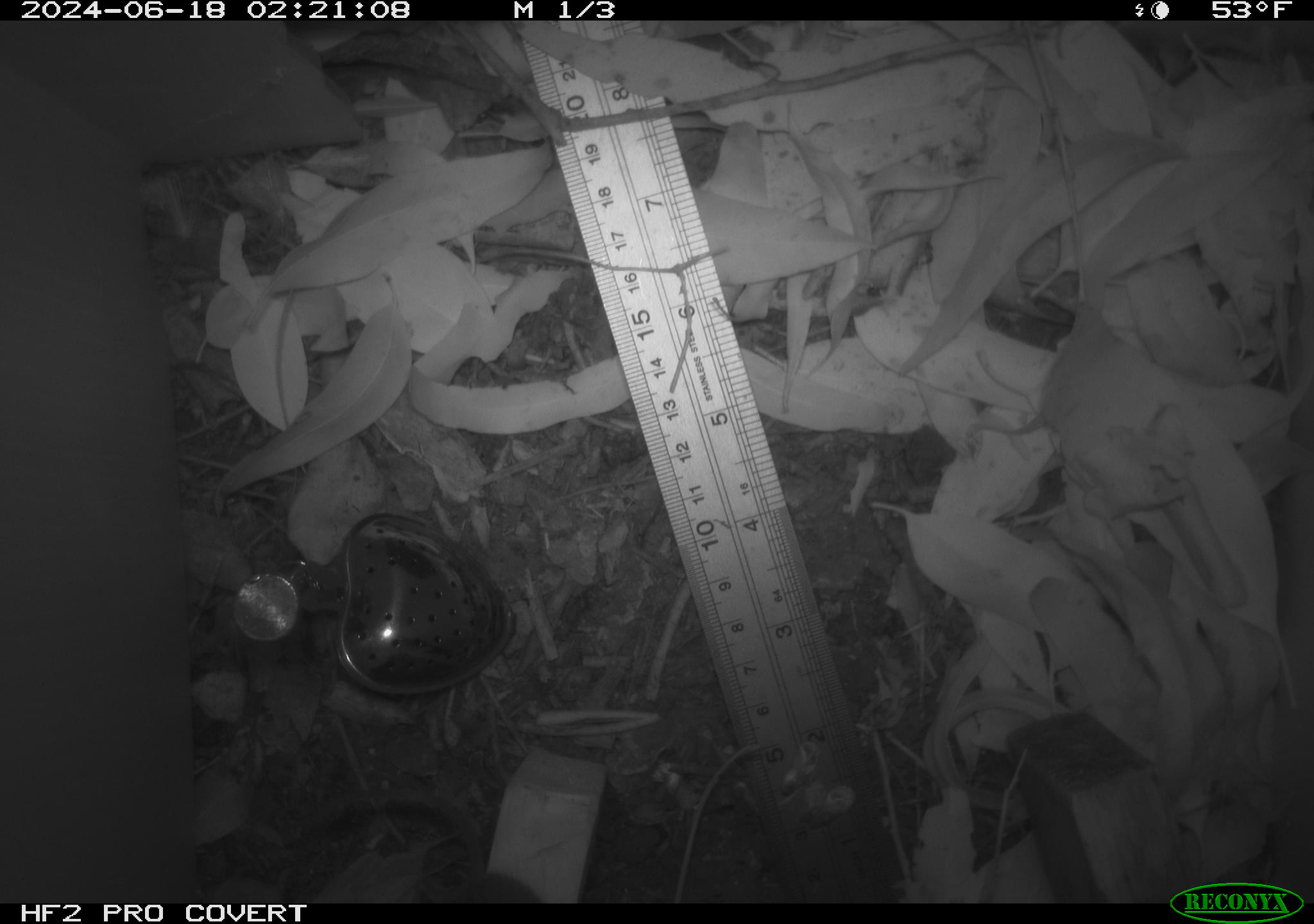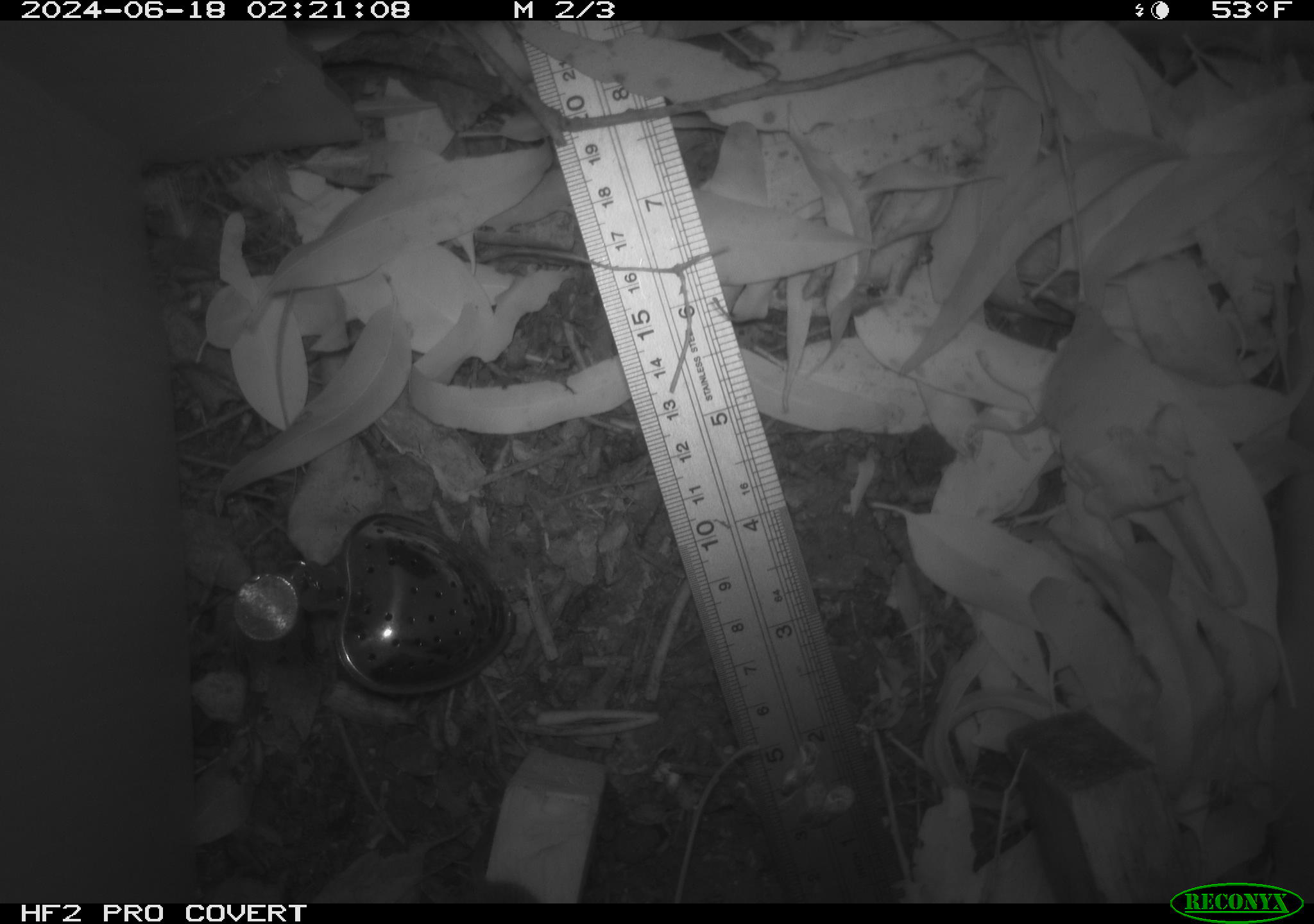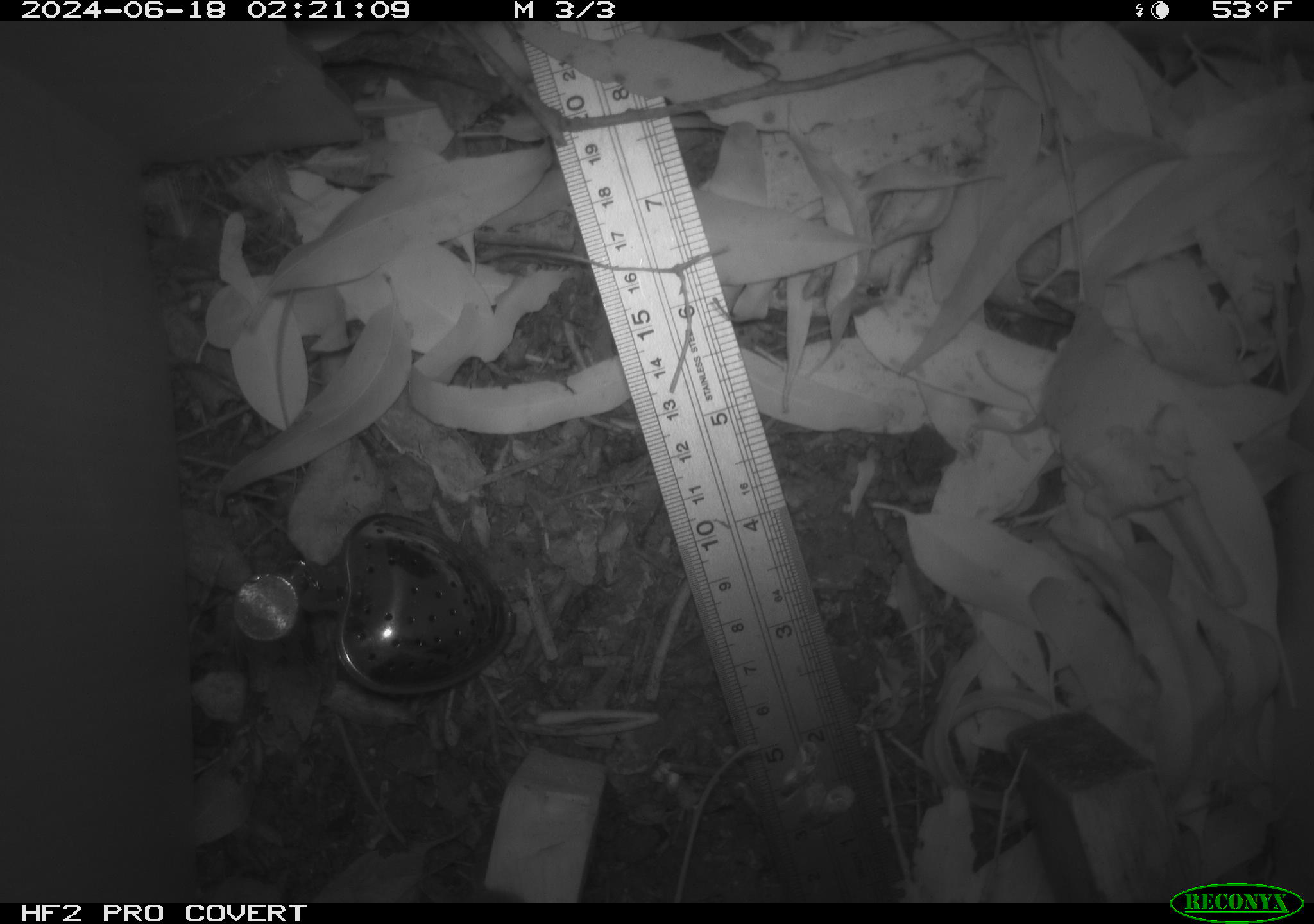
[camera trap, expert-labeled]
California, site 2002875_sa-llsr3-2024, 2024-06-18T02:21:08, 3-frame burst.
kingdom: Animalia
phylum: Chordata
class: Mammalia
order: Rodentia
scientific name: Rodentia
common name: mouse species